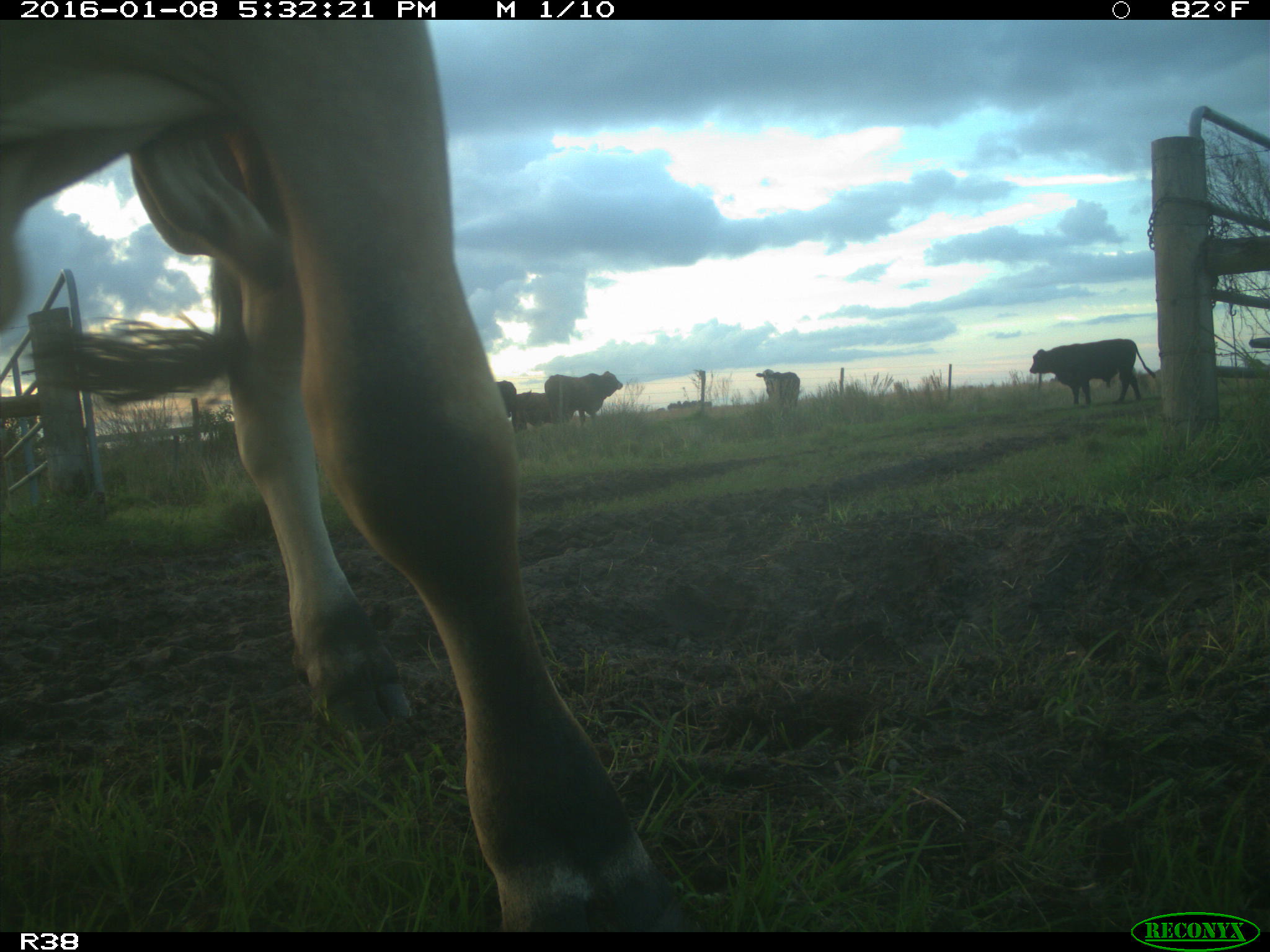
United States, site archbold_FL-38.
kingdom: Animalia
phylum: Chordata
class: Mammalia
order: Artiodactyla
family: Bovidae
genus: Bos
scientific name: Bos taurus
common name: domestic cow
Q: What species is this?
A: Bos taurus (domestic cow).